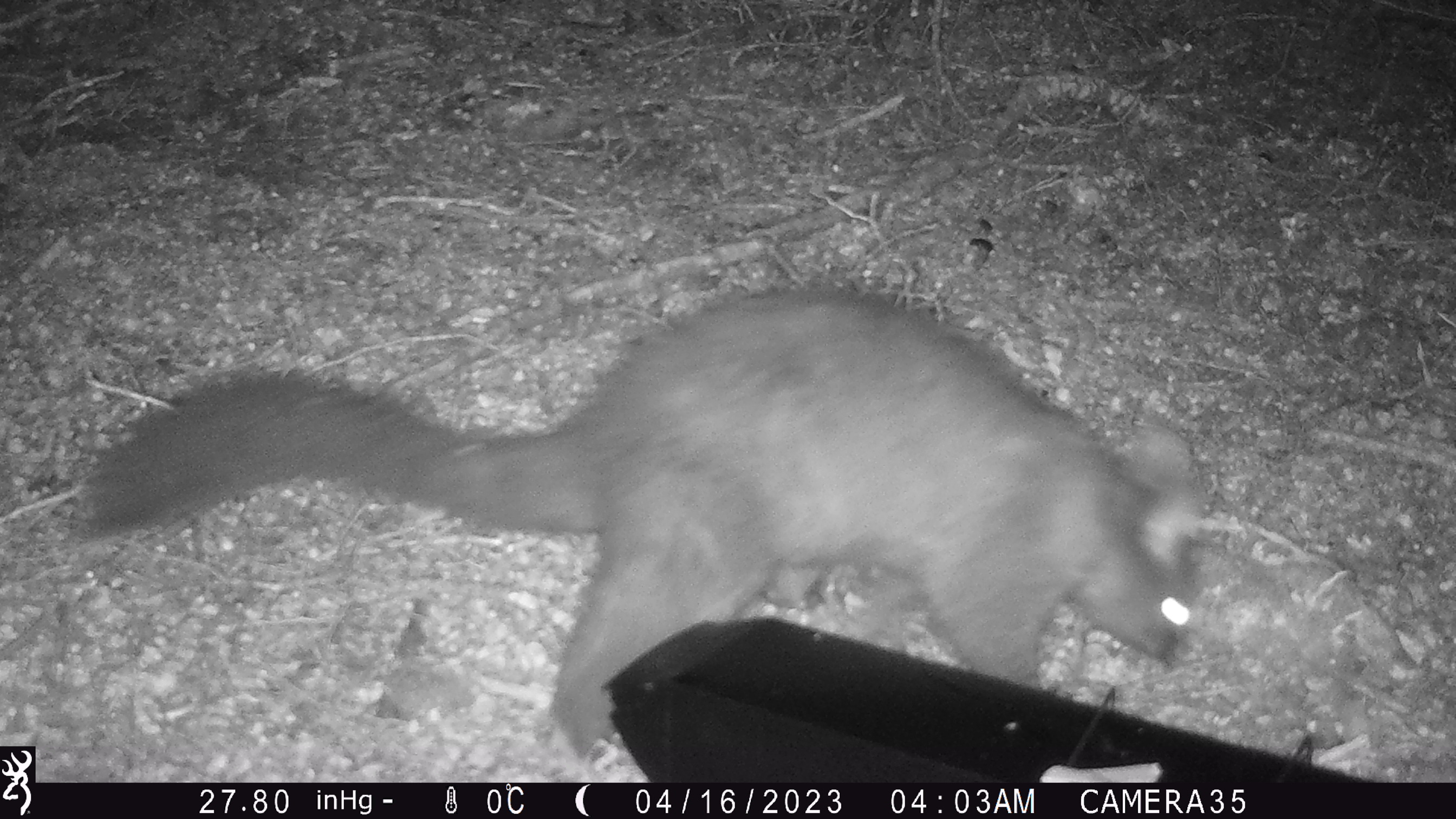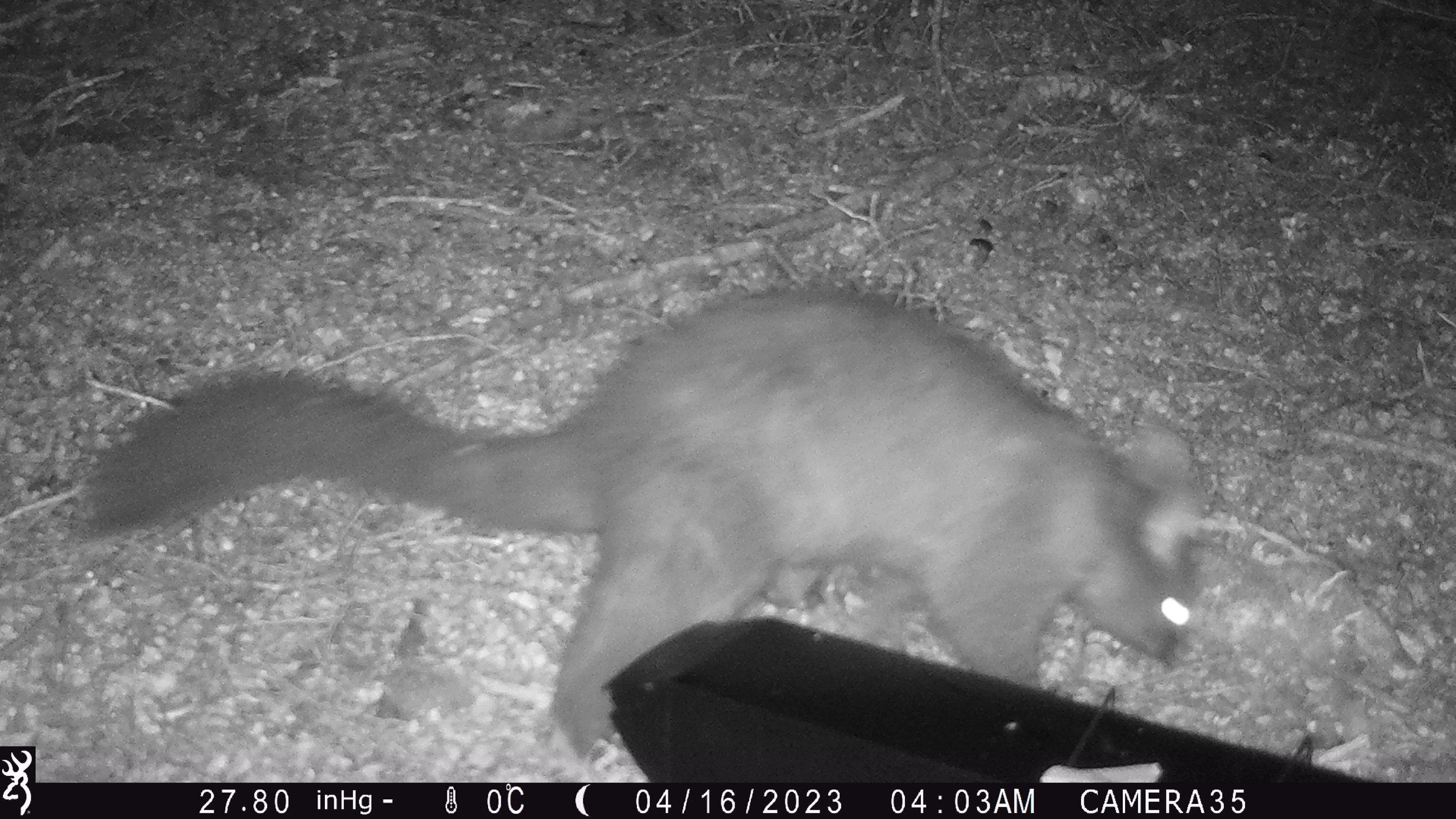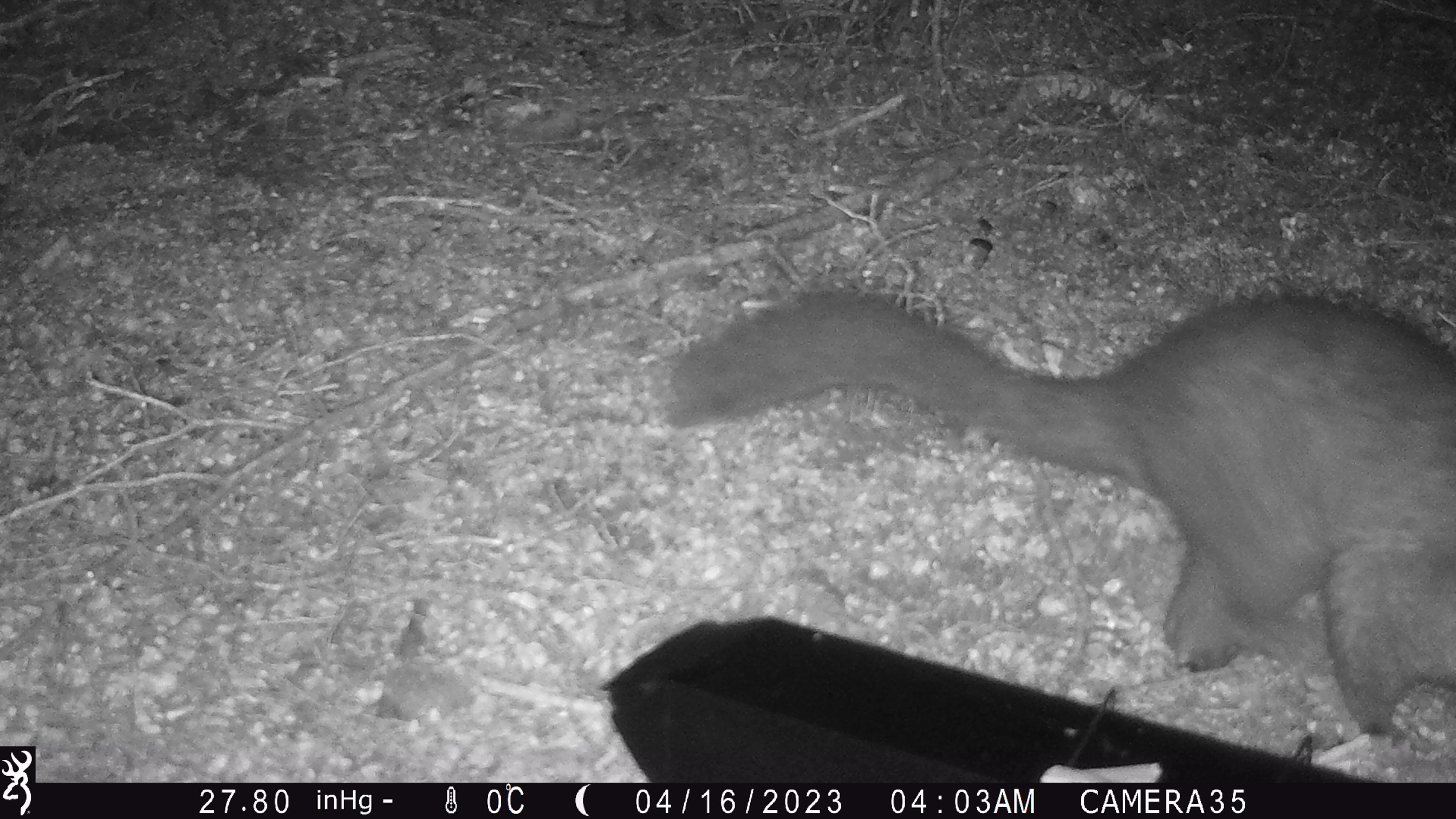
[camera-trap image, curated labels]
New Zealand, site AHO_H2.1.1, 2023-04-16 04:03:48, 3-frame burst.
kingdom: Animalia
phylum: Chordata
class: Mammalia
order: Diprotodontia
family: Phalangeridae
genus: Trichosurus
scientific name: Trichosurus vulpecula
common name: common brushtail possum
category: possum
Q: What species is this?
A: Possum (common brushtail possum) (Trichosurus vulpecula).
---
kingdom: Animalia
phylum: Chordata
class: Mammalia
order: Carnivora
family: Mustelidae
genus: Mustela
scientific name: Mustela erminea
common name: stoat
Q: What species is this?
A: Stoat (Mustela erminea).